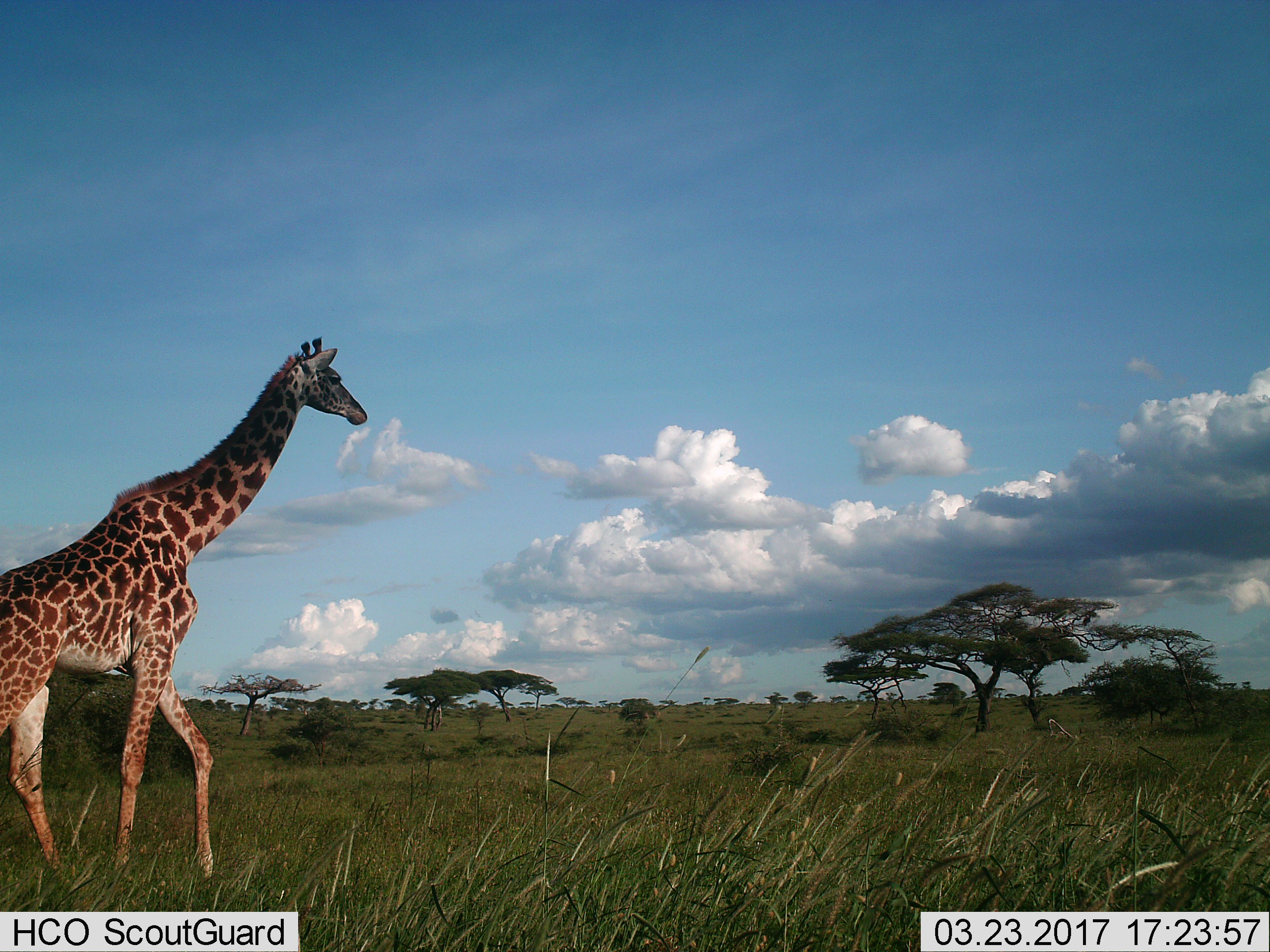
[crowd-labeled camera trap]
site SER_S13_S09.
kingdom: Animalia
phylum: Chordata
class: Mammalia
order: Artiodactyla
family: Giraffidae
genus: Giraffa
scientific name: Giraffa camelopardalis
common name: giraffe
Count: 1.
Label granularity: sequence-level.